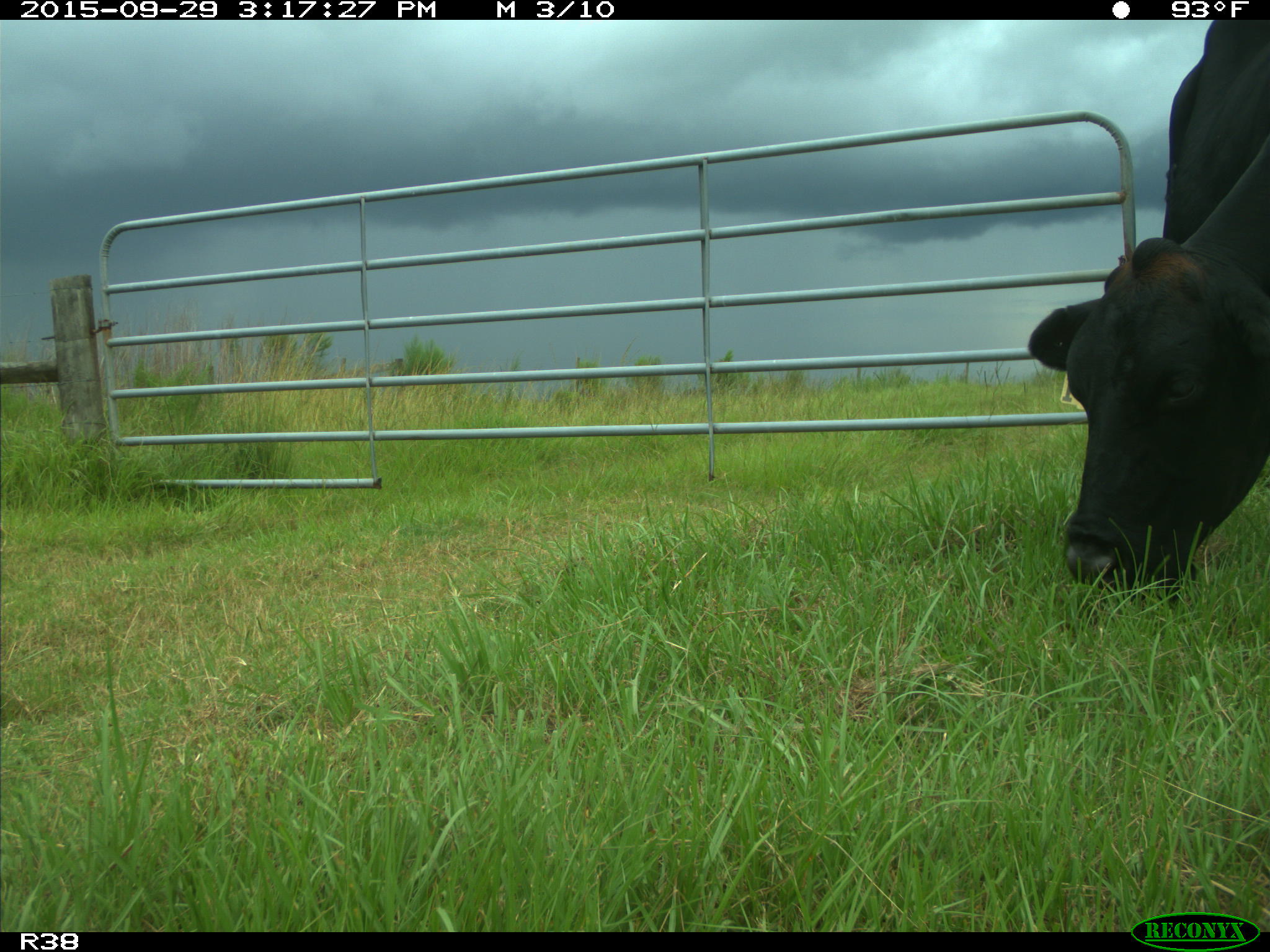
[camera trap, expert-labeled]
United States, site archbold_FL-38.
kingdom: Animalia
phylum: Chordata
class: Mammalia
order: Artiodactyla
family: Bovidae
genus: Bos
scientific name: Bos taurus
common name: domestic cow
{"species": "Bos taurus (domestic cow)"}